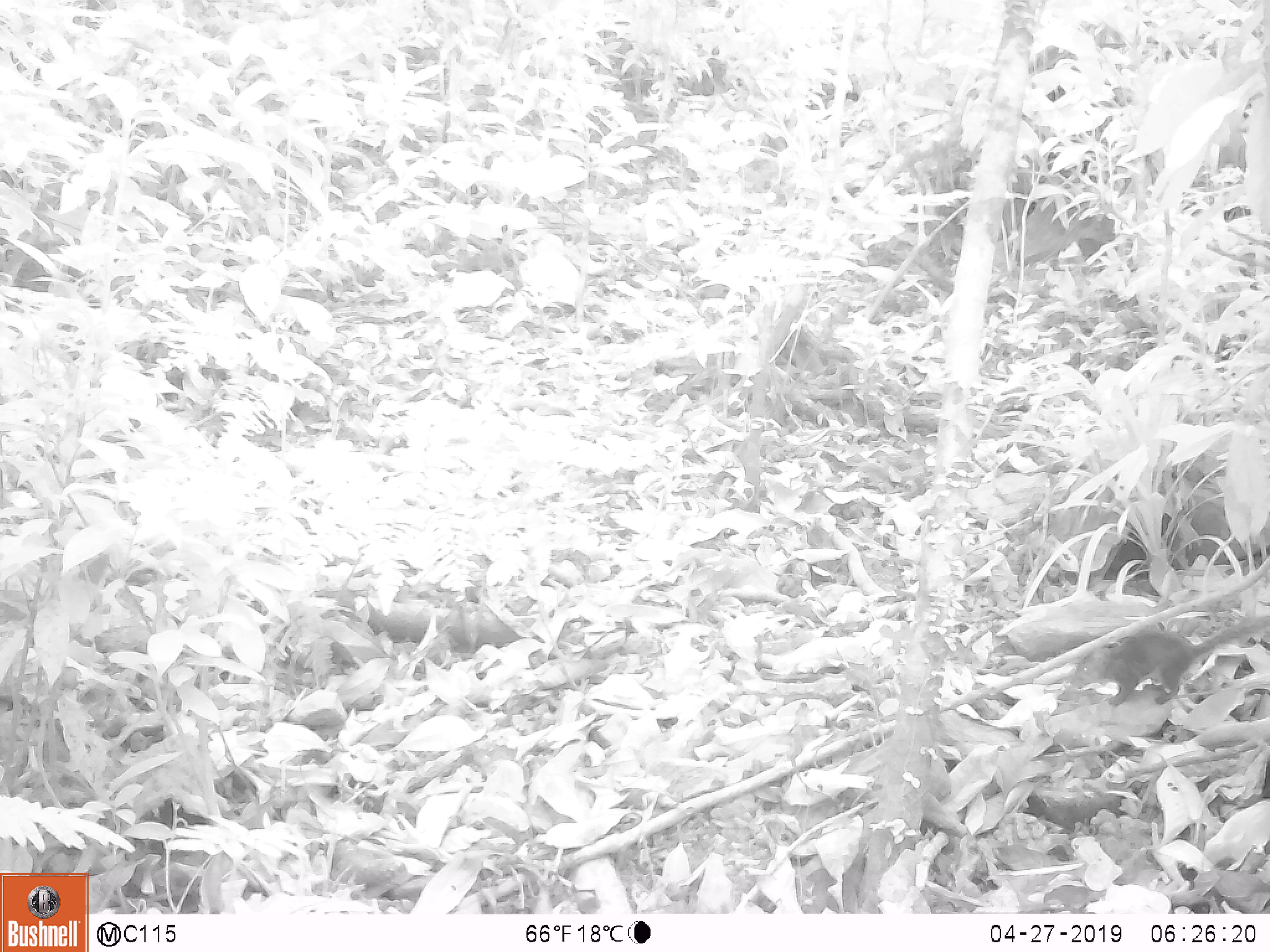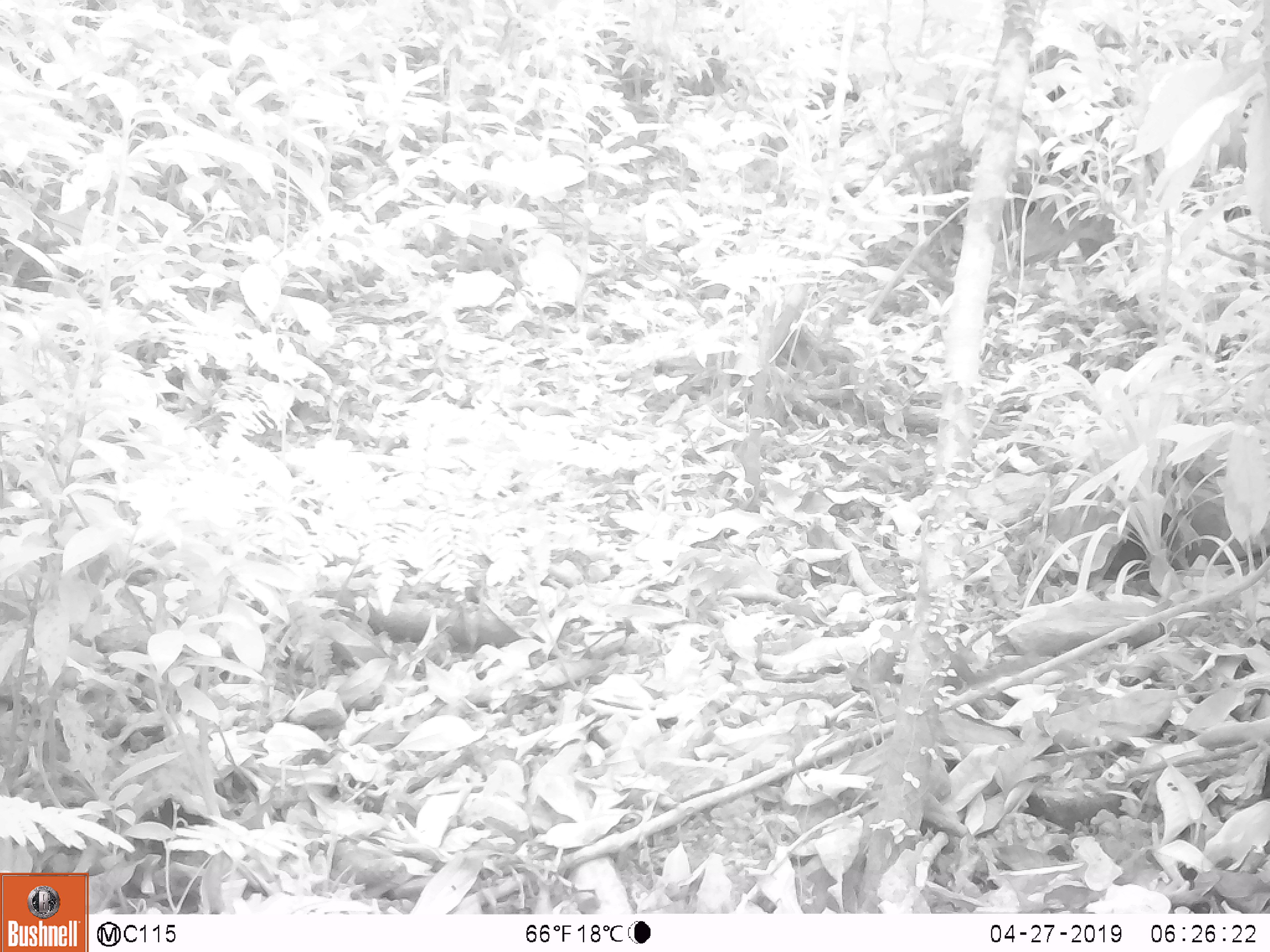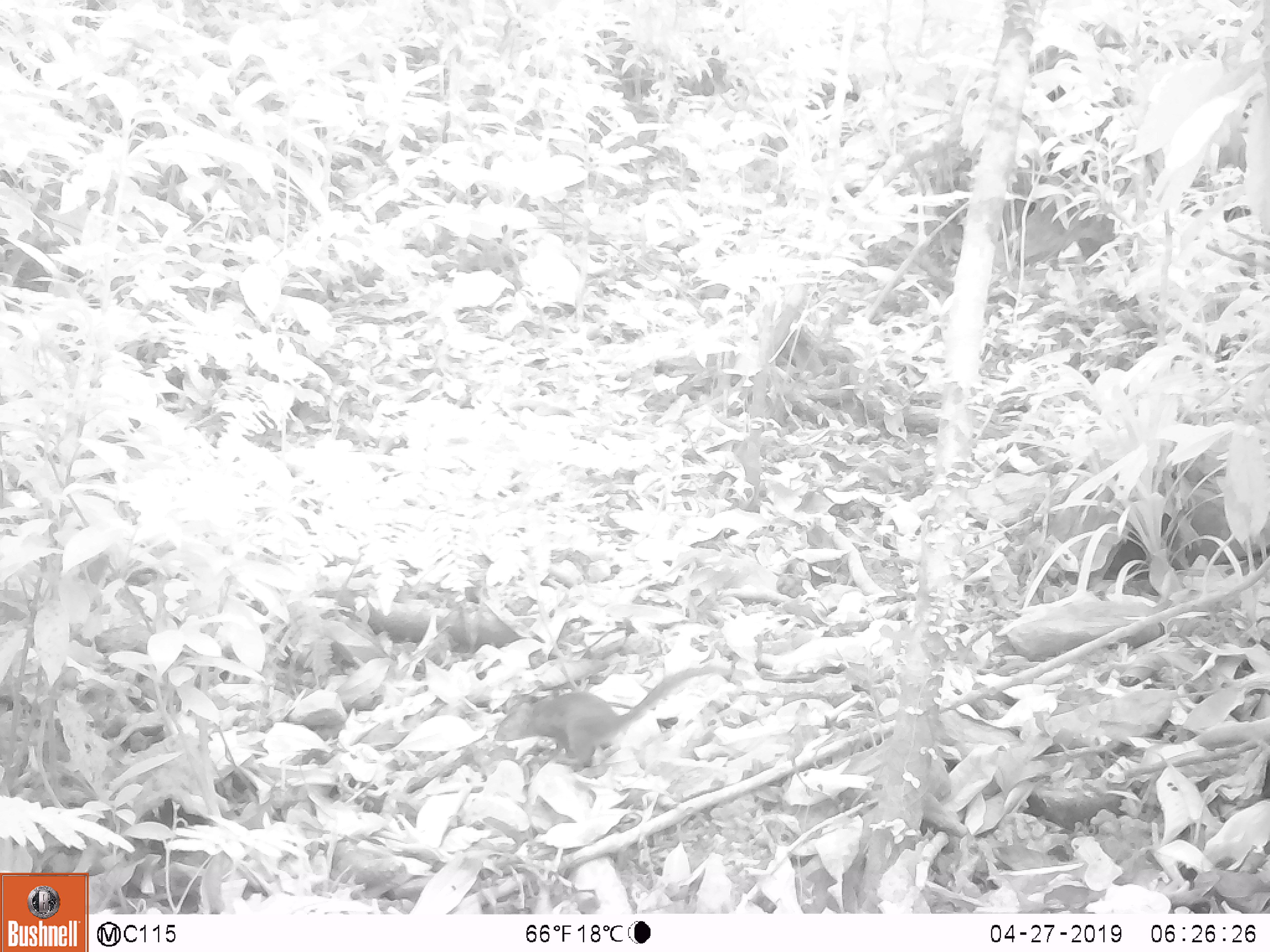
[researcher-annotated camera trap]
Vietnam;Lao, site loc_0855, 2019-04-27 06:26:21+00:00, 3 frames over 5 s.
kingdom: Animalia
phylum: Chordata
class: Mammalia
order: Rodentia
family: Sciuridae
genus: Dremomys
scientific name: Dremomys rufigenis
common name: red-cheeked squirrel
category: red cheeked squirrel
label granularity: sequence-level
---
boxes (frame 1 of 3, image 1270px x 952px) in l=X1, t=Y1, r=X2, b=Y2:
red cheeked squirrel: l=1065, t=615, r=1267, b=706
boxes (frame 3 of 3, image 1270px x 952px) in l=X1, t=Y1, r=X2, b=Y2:
red cheeked squirrel: l=492, t=662, r=755, b=771